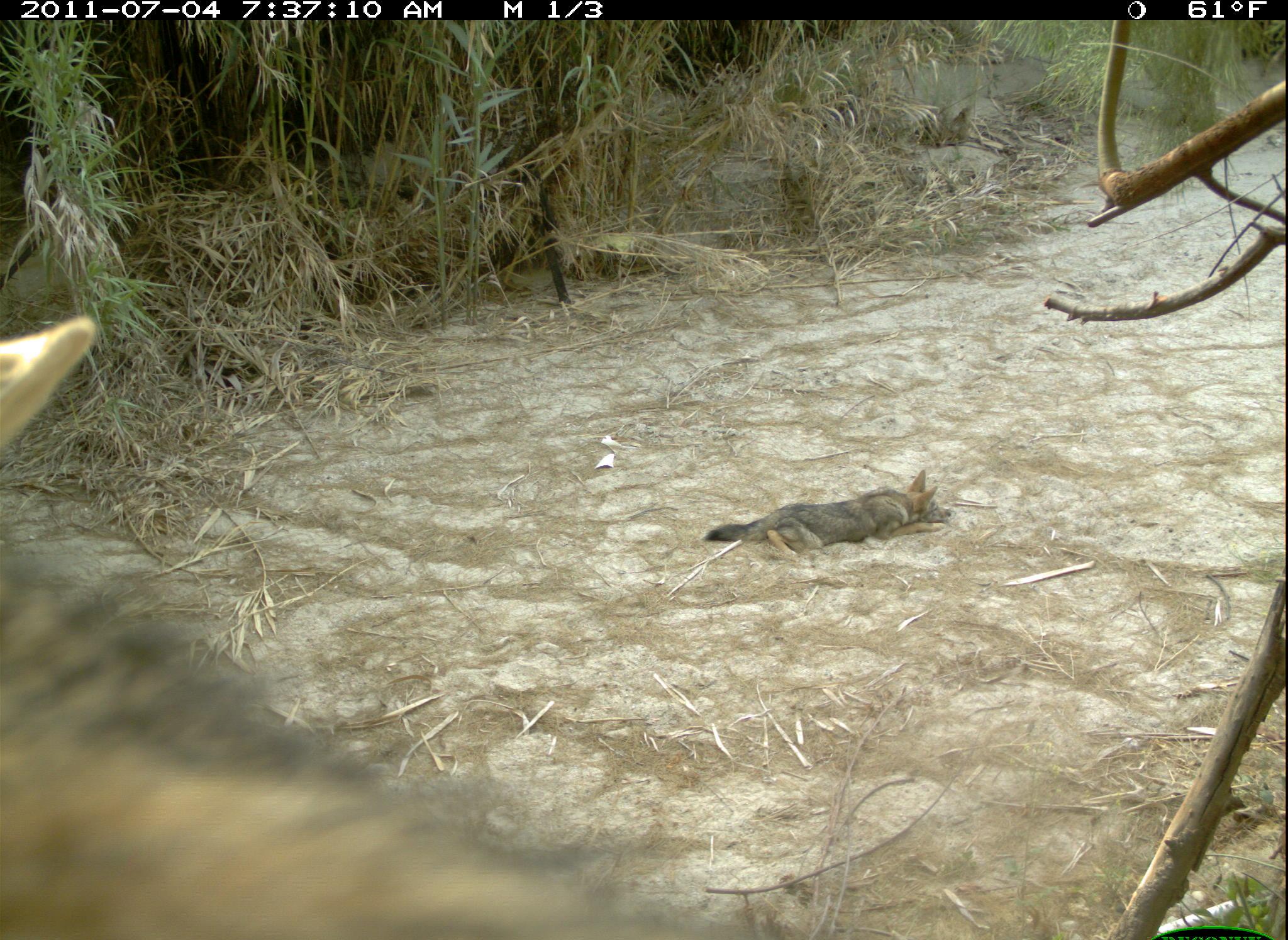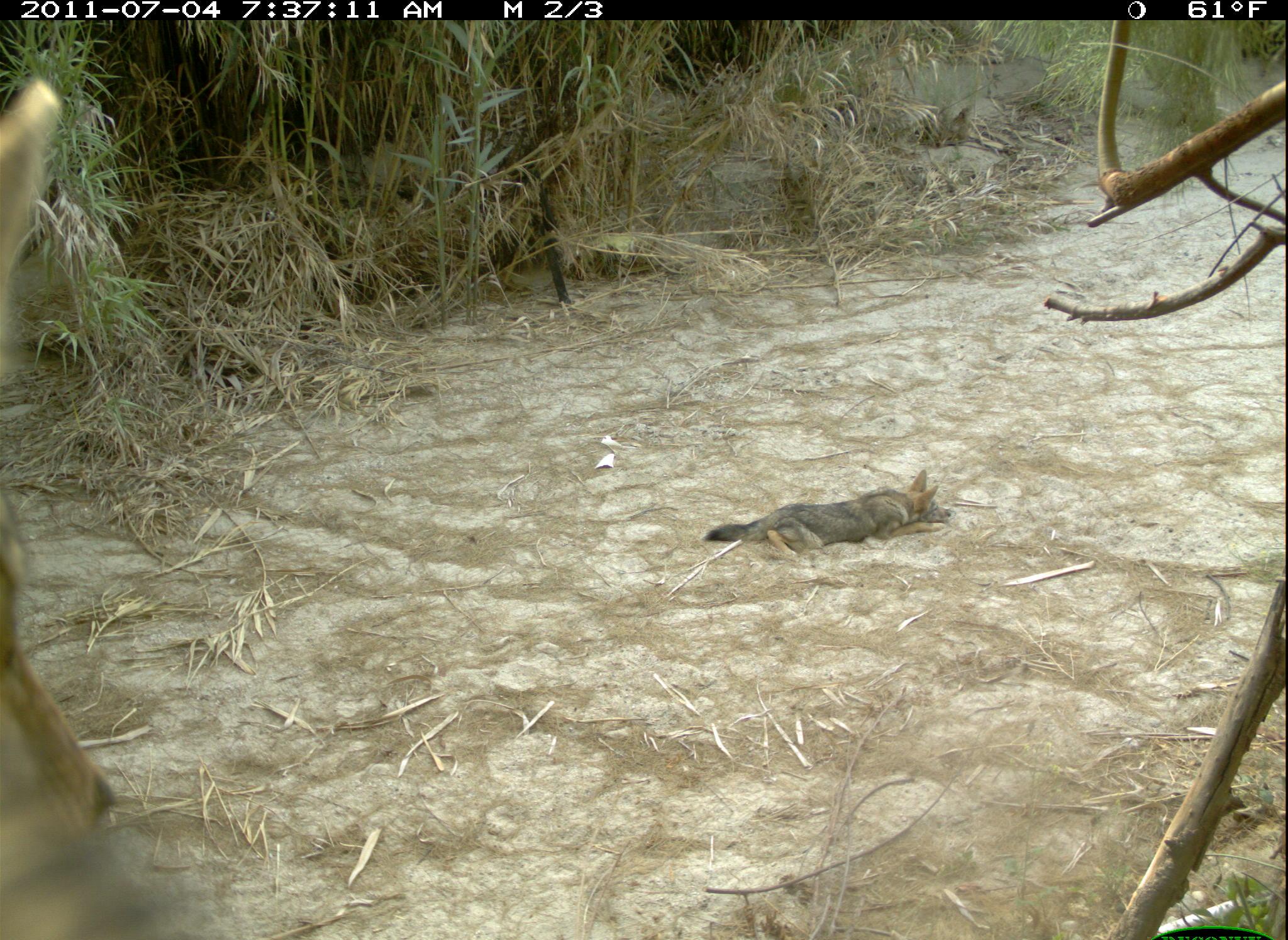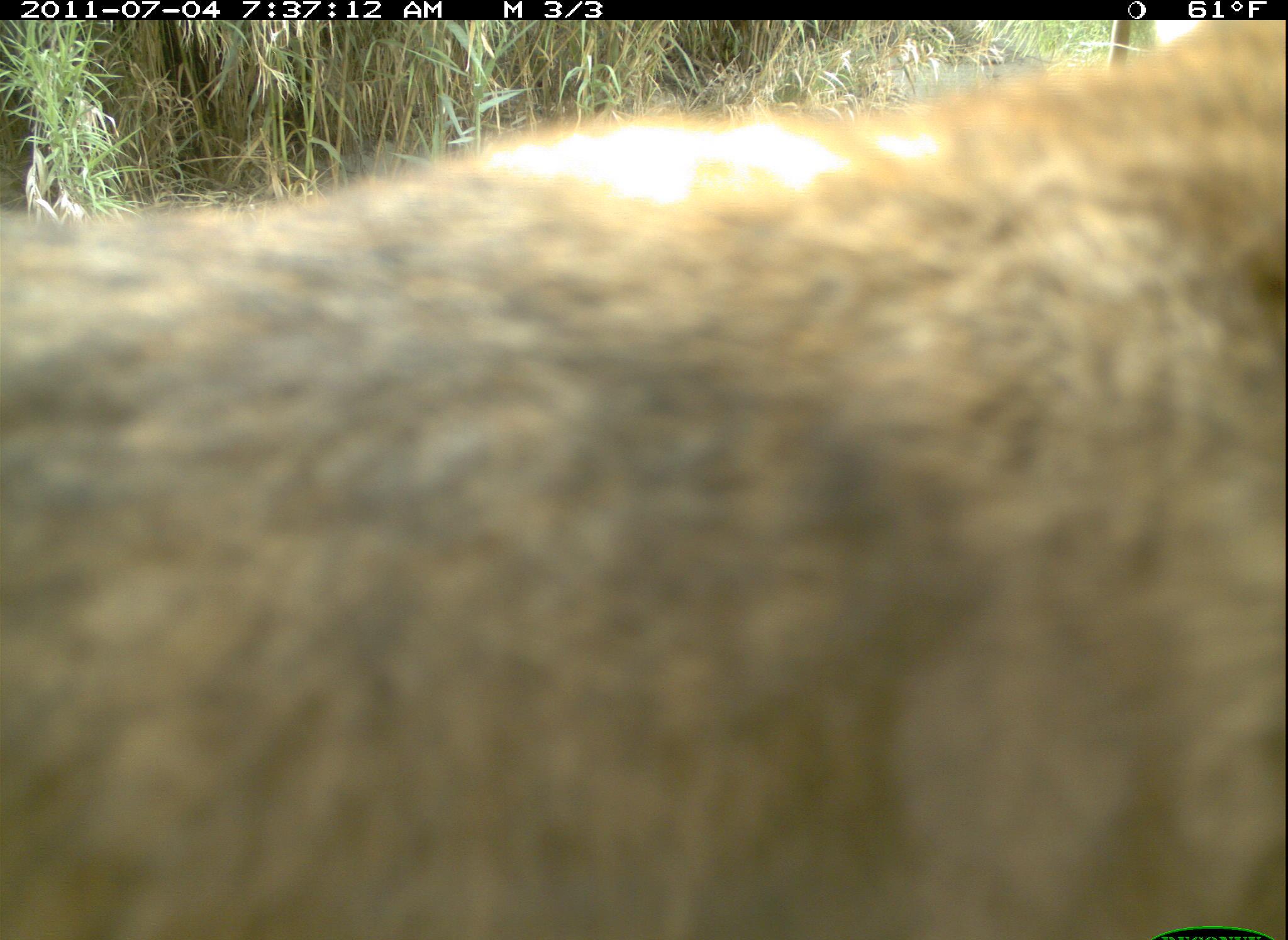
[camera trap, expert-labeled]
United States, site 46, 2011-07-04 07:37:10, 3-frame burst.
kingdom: Animalia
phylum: Chordata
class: Mammalia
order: Carnivora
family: Canidae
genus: Canis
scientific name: Canis latrans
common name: coyote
Coyote (Canis latrans).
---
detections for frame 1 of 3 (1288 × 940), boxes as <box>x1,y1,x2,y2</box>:
coyote: <box>0,303,752,940</box>; <box>705,453,980,593</box>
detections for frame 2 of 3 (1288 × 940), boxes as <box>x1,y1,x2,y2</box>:
coyote: <box>704,467,964,572</box>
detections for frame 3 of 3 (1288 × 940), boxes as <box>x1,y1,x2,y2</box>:
coyote: <box>11,64,1286,933</box>